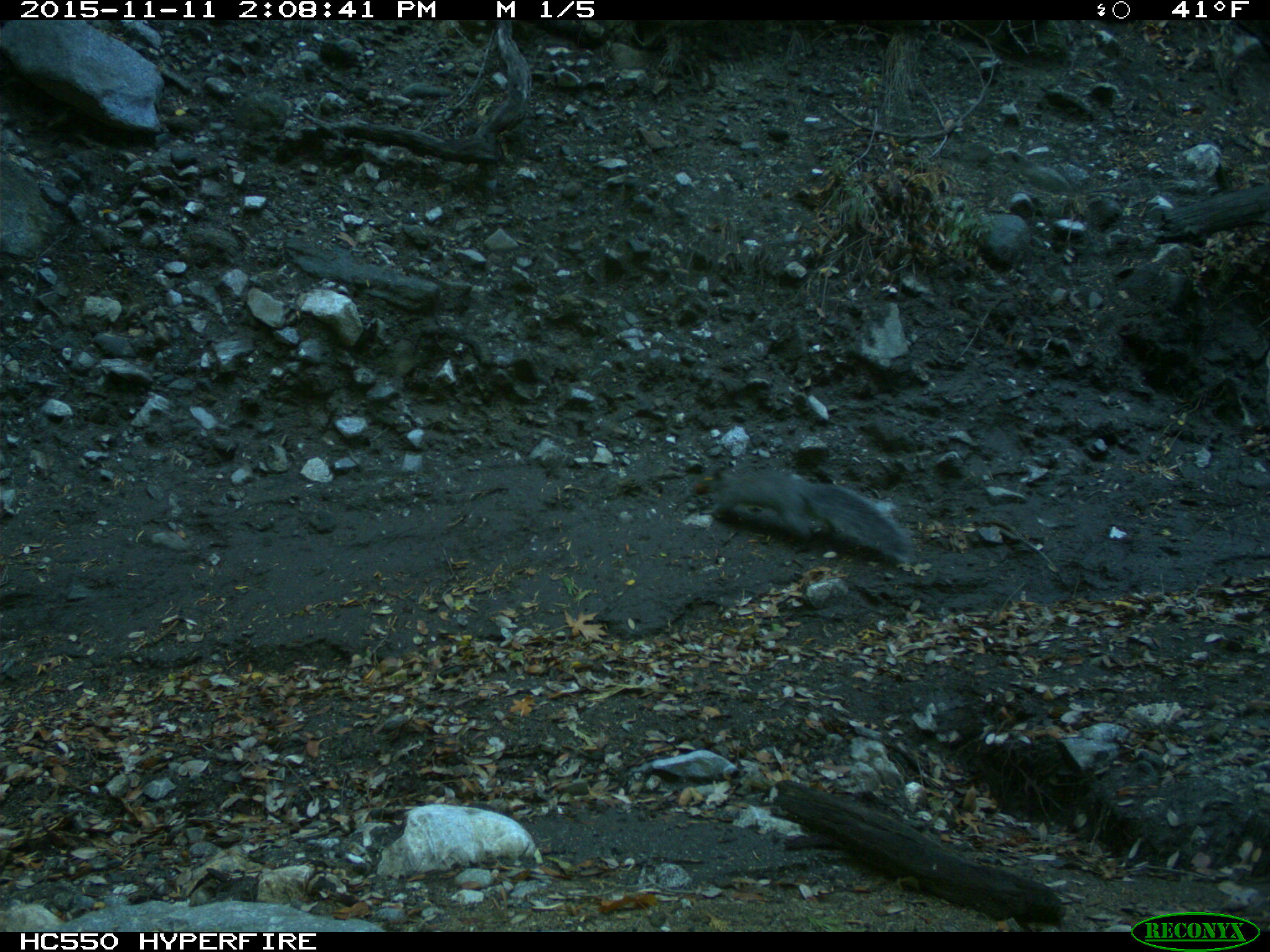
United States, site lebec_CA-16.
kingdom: Animalia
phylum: Chordata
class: Mammalia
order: Rodentia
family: Sciuridae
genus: Sciurus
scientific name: Sciurus carolinensis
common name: eastern gray squirrel